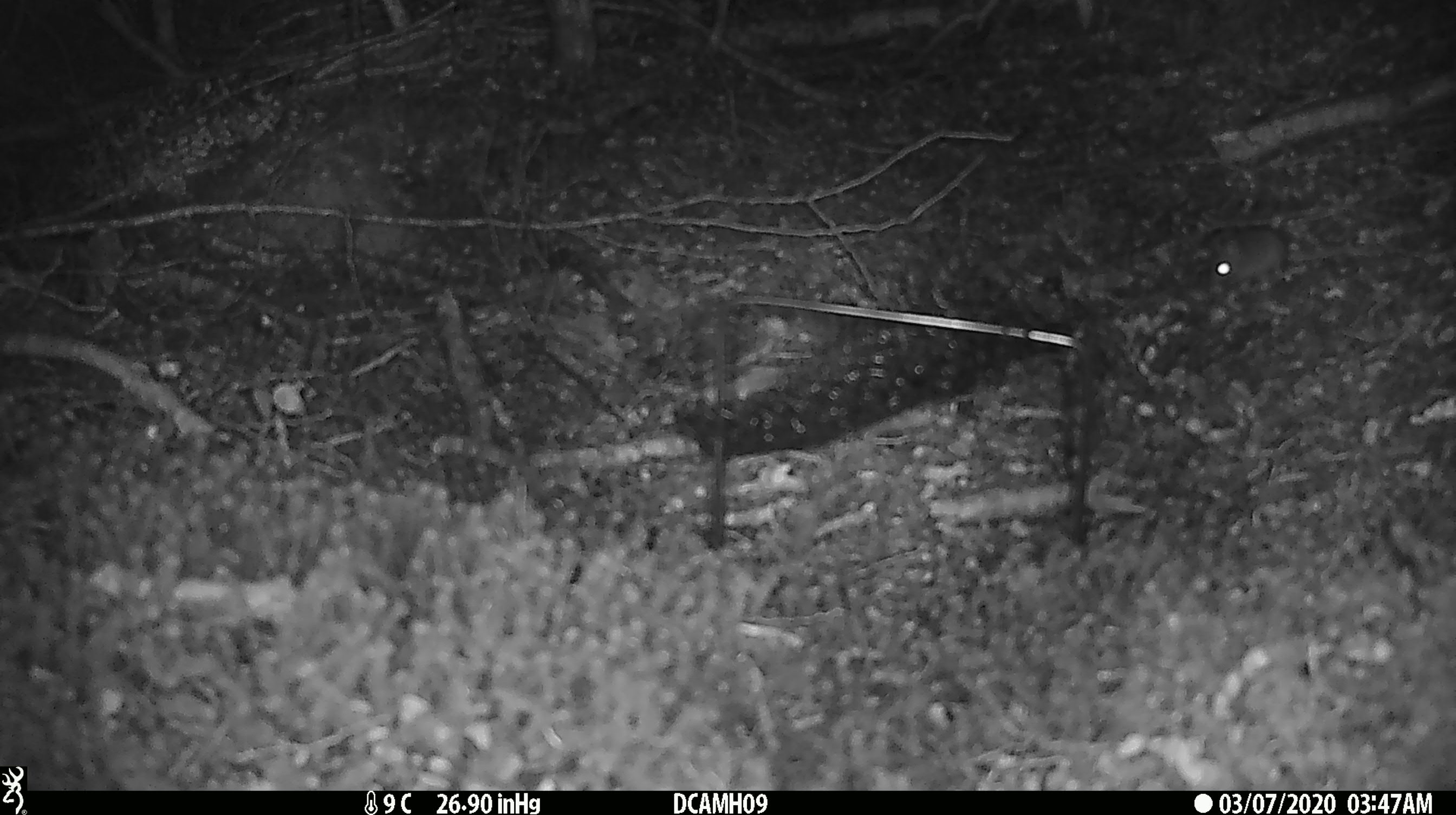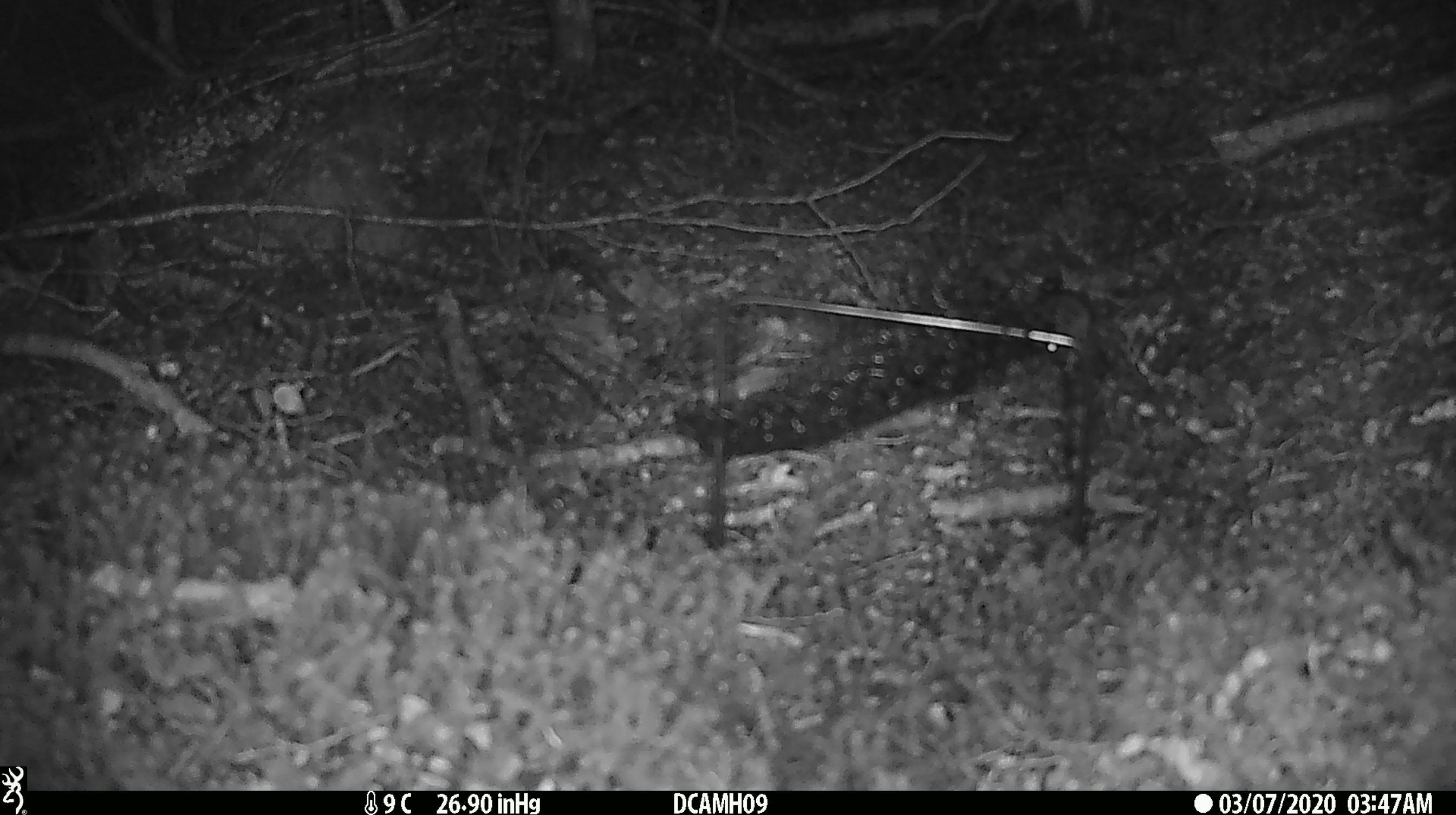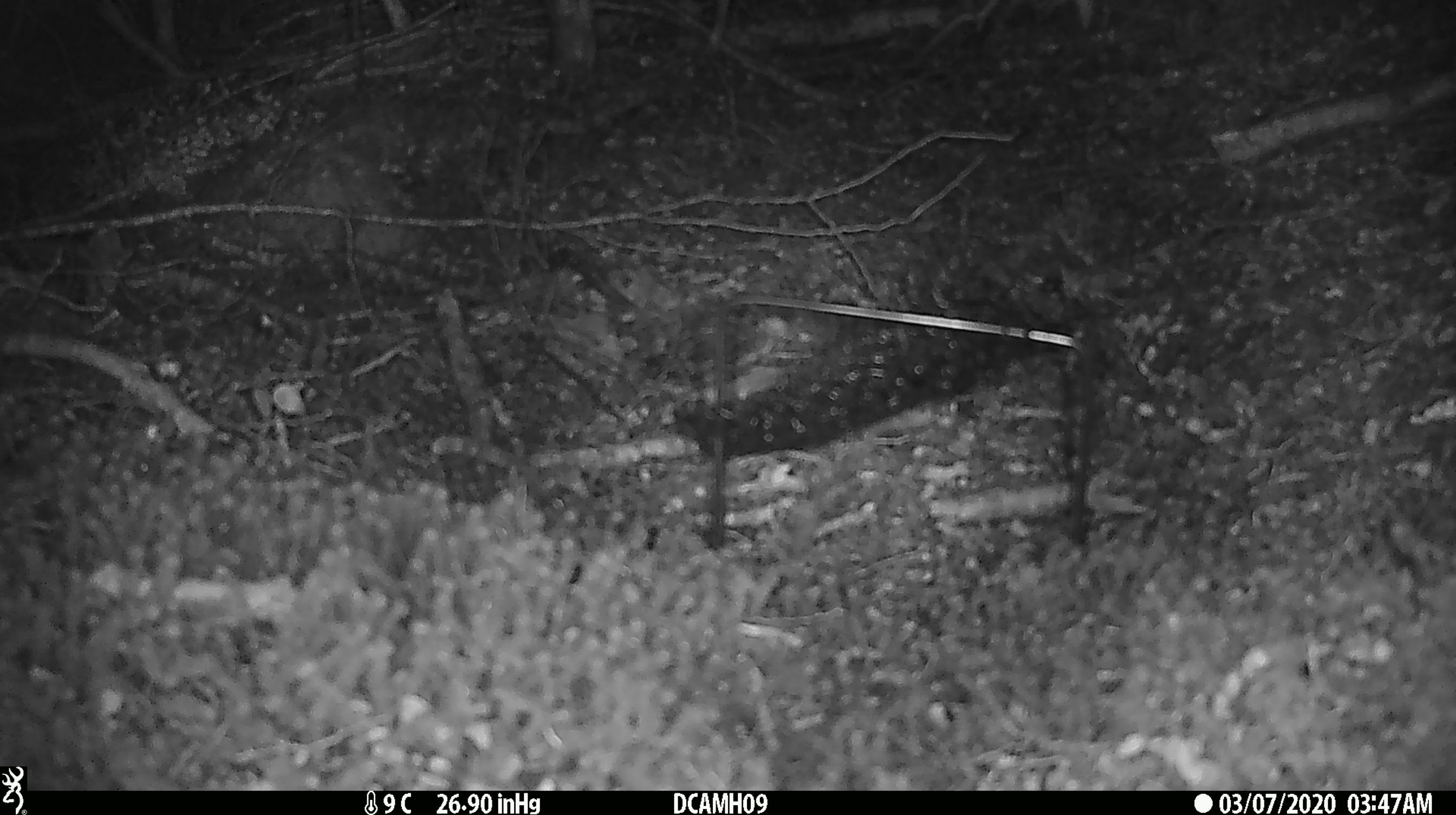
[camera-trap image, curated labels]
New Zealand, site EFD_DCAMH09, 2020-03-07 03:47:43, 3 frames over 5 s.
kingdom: Animalia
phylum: Chordata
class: Mammalia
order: Rodentia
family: Muridae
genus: Mus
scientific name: Mus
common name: mouse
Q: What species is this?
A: Mouse (Mus).